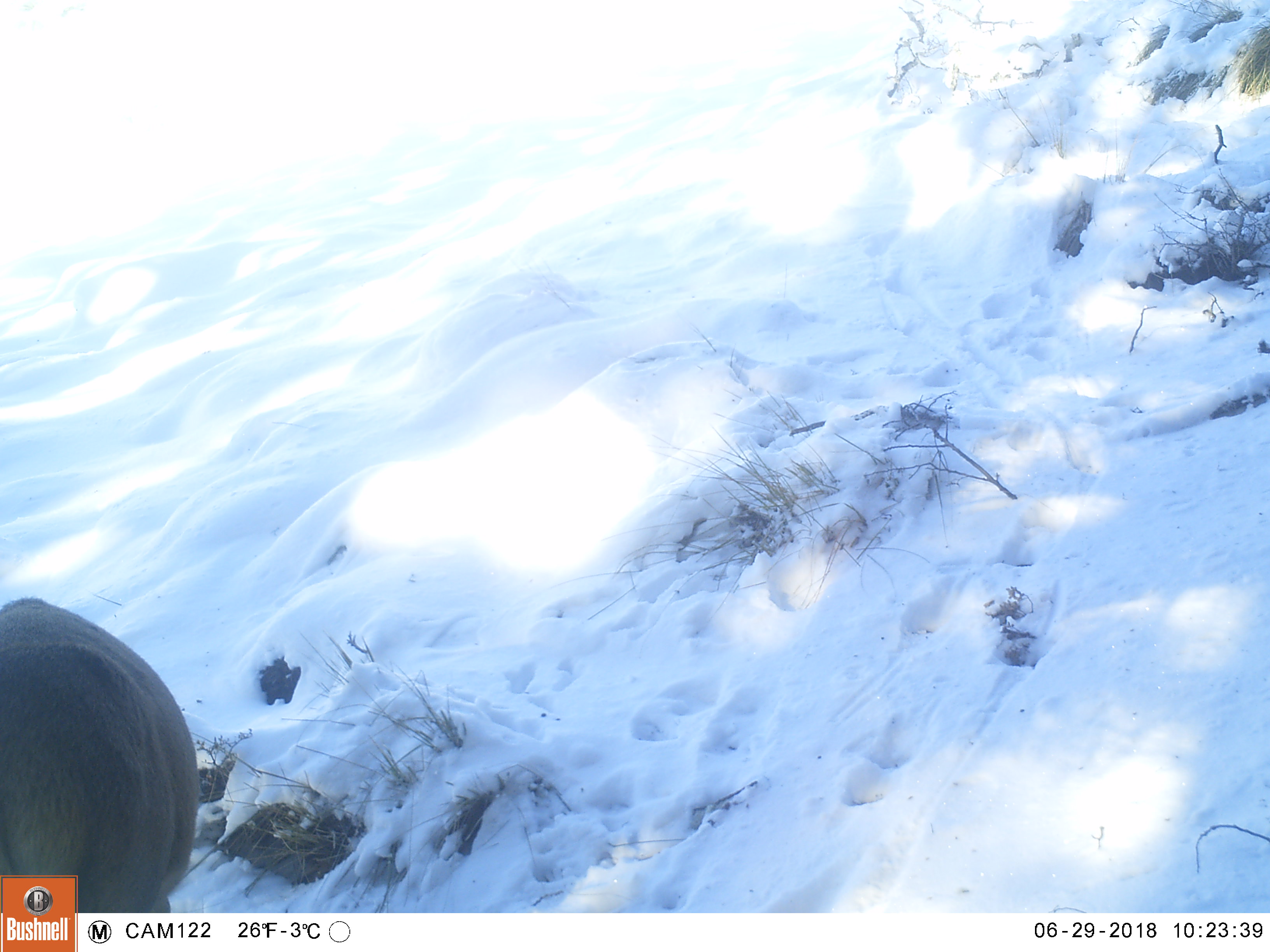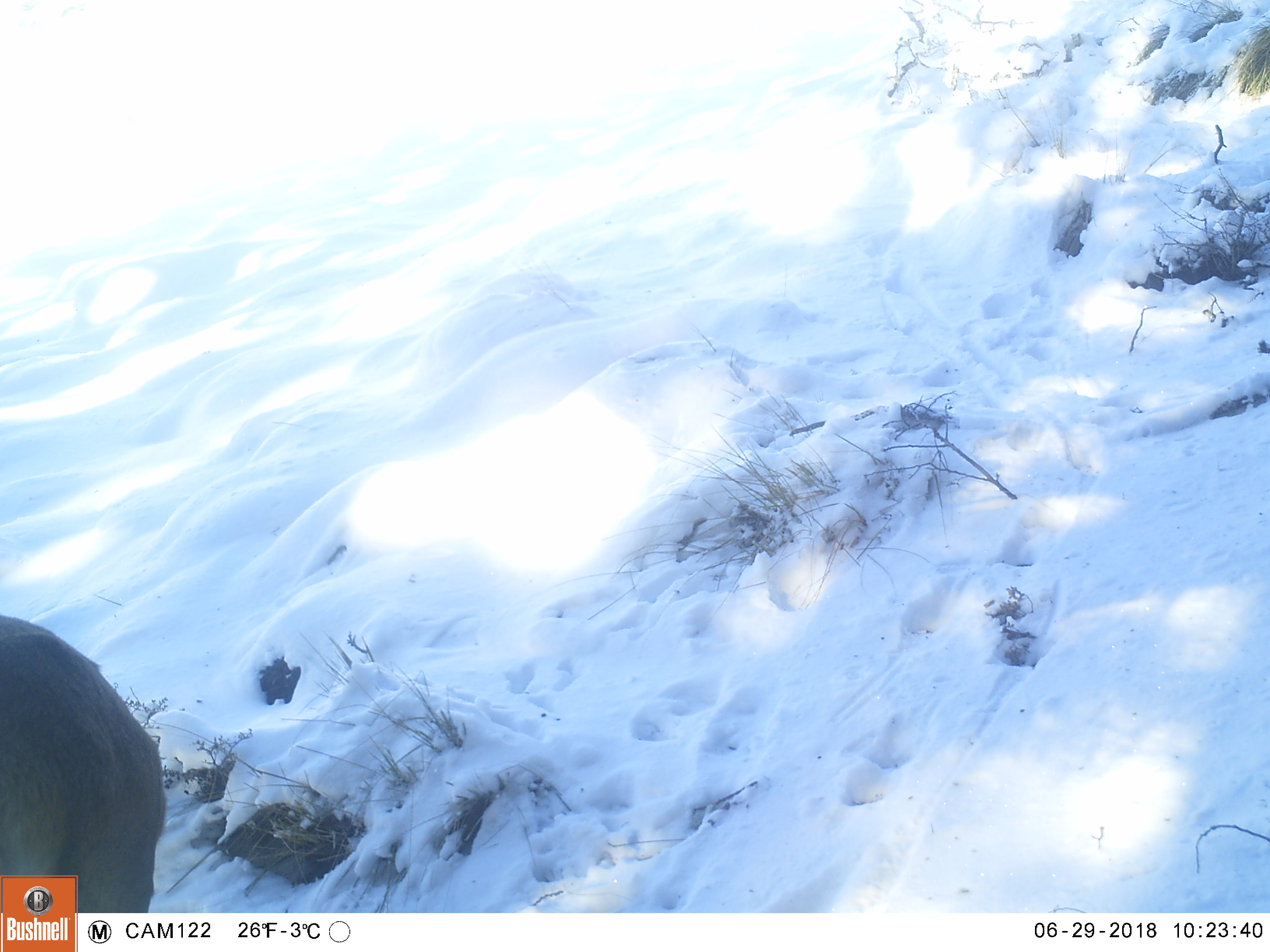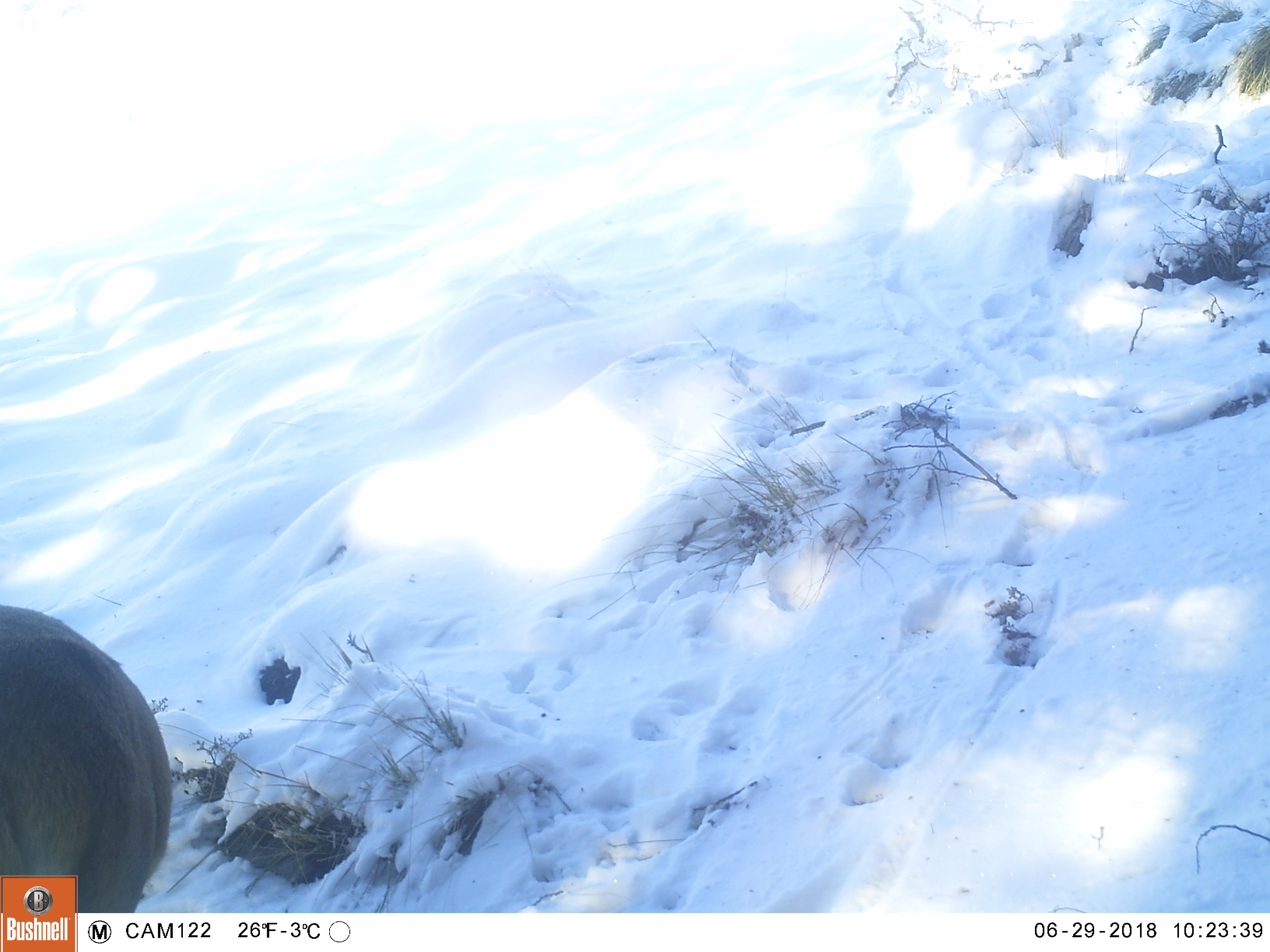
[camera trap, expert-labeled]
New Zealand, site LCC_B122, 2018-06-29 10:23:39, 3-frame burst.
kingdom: Animalia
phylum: Chordata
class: Mammalia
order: Artiodactyla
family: Cervidae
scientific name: Cervidae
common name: deer